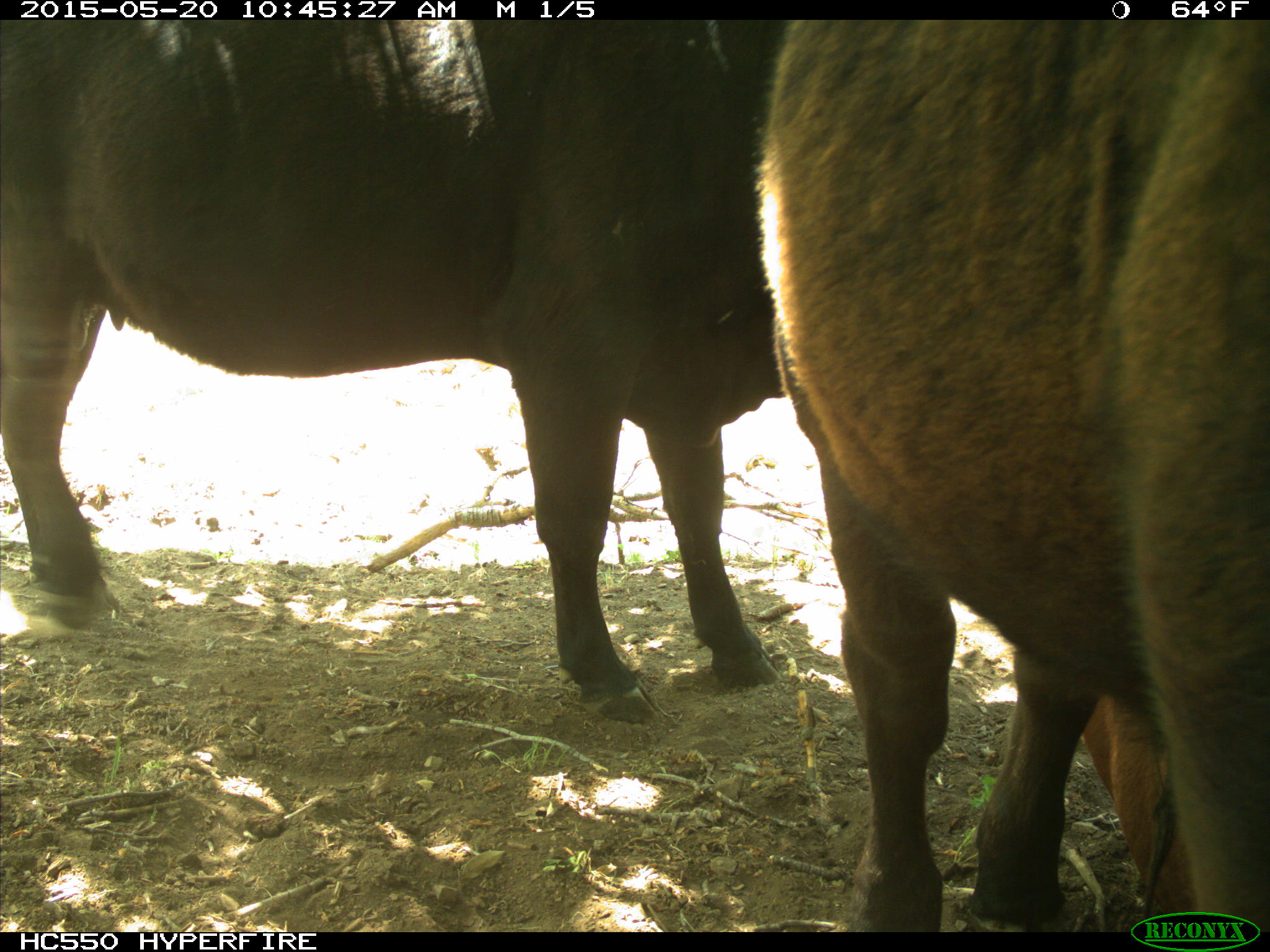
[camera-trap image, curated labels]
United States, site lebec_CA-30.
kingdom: Animalia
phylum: Chordata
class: Mammalia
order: Artiodactyla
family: Bovidae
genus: Bos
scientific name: Bos taurus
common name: domestic cow